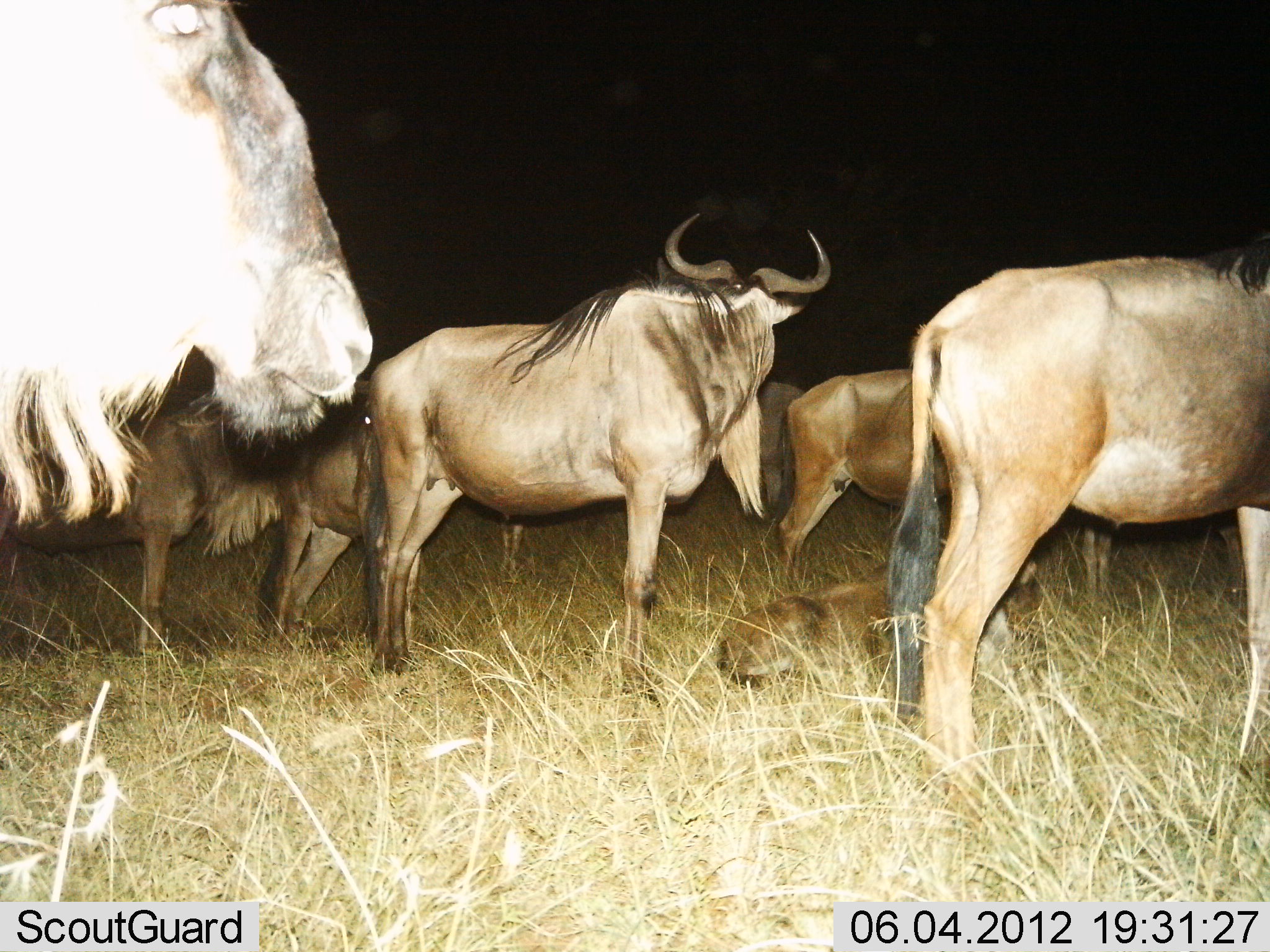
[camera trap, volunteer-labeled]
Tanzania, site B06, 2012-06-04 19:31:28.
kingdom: Animalia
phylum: Chordata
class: Mammalia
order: Artiodactyla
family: Bovidae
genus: Connochaetes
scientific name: Connochaetes taurinus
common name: blue wildebeest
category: wildebeest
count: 8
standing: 100%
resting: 50%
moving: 0%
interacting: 0%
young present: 50%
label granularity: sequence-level